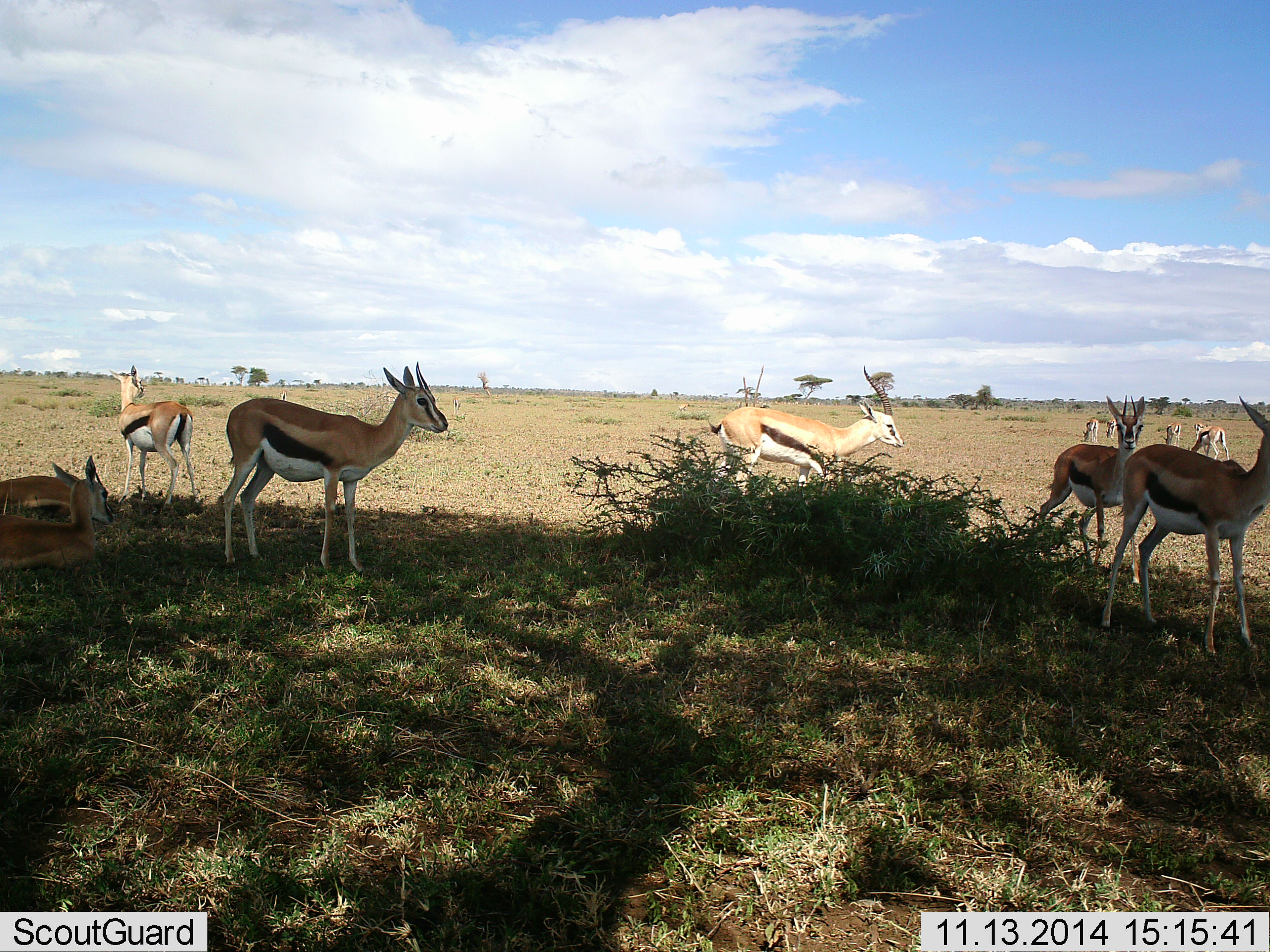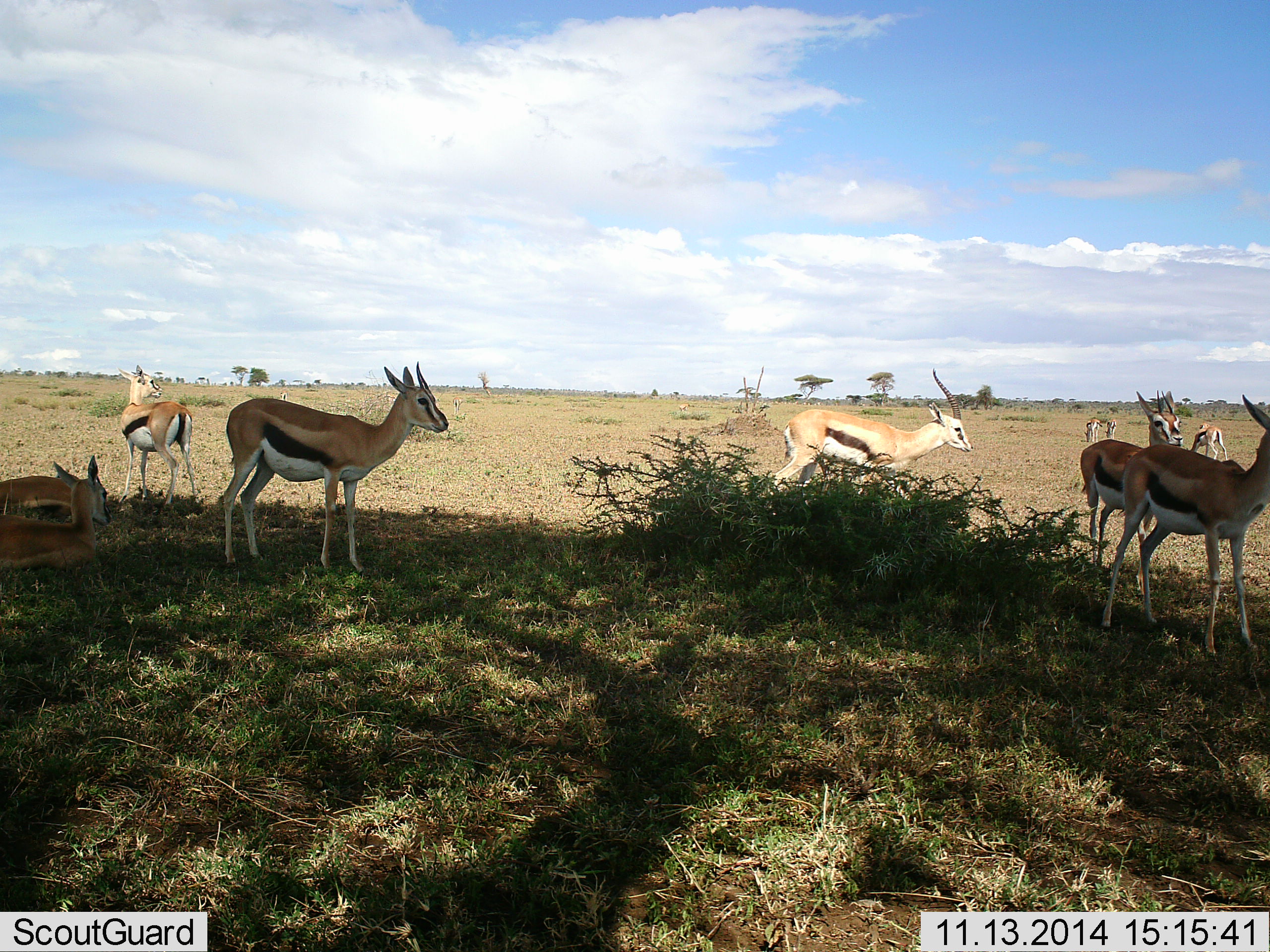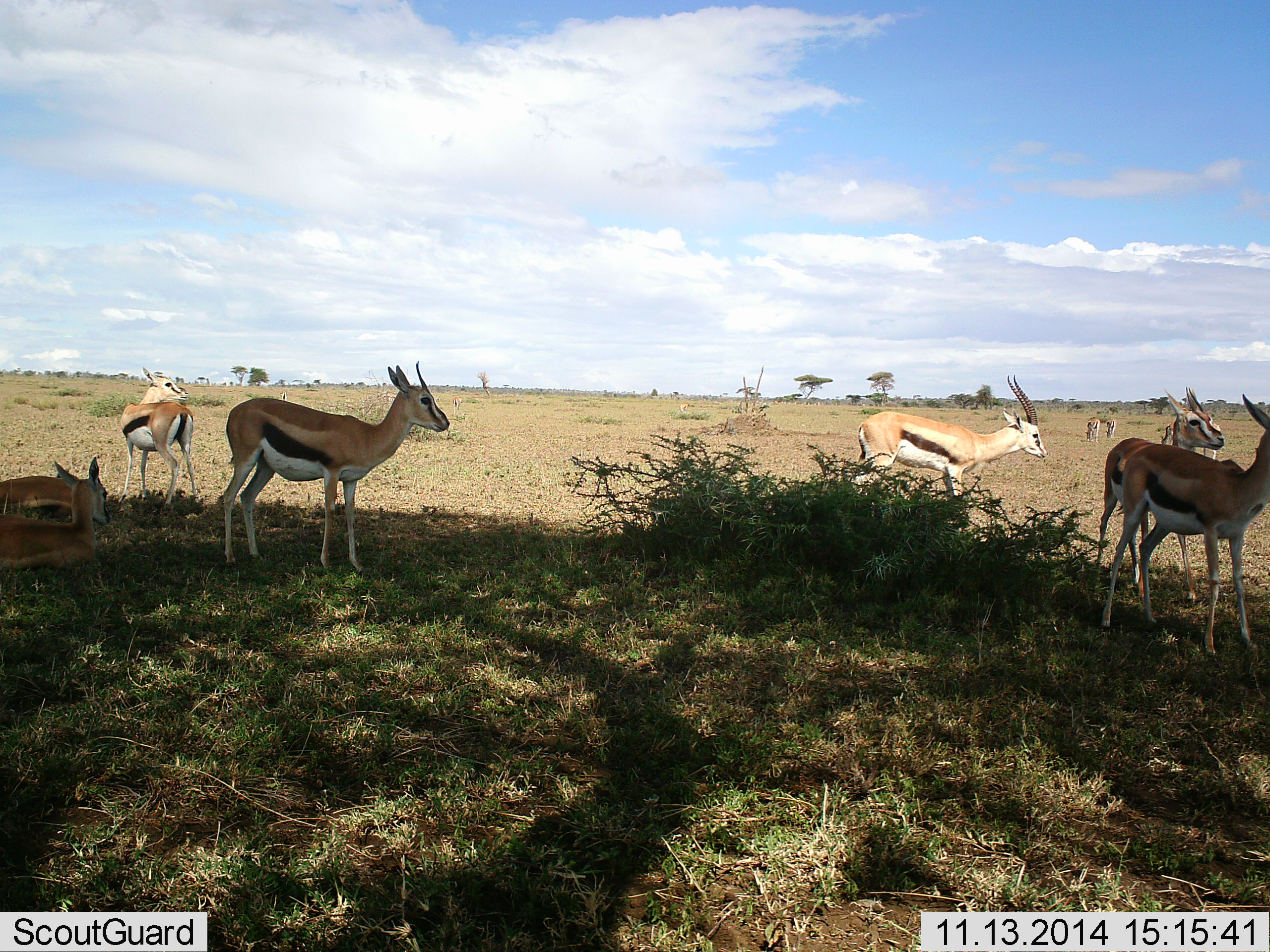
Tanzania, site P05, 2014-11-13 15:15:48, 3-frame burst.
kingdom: Animalia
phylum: Chordata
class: Mammalia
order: Artiodactyla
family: Bovidae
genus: Eudorcas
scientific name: Eudorcas thomsonii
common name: thomson's gazelle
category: gazellethomsons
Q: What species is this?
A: Gazellethomsons (thomson's gazelle) (Eudorcas thomsonii).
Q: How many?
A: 10.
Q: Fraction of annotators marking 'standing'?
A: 73%.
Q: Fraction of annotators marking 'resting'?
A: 91%.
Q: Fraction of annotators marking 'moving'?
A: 73%.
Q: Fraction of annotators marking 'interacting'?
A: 0%.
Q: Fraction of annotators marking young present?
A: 18%.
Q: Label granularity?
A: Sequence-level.